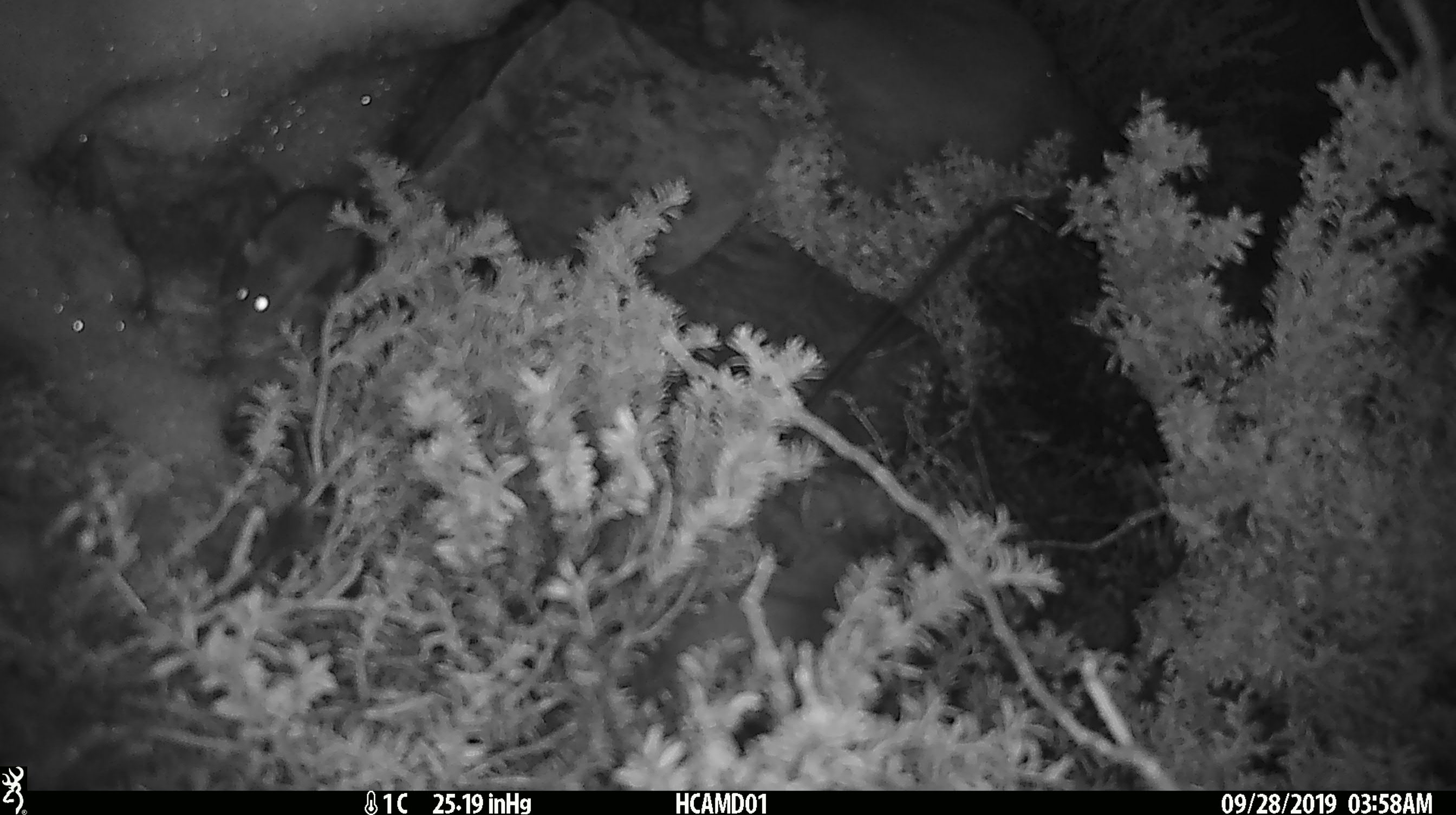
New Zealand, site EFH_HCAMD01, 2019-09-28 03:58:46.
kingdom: Animalia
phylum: Chordata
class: Mammalia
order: Rodentia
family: Muridae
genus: Mus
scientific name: Mus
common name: mouse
Mouse (Mus).